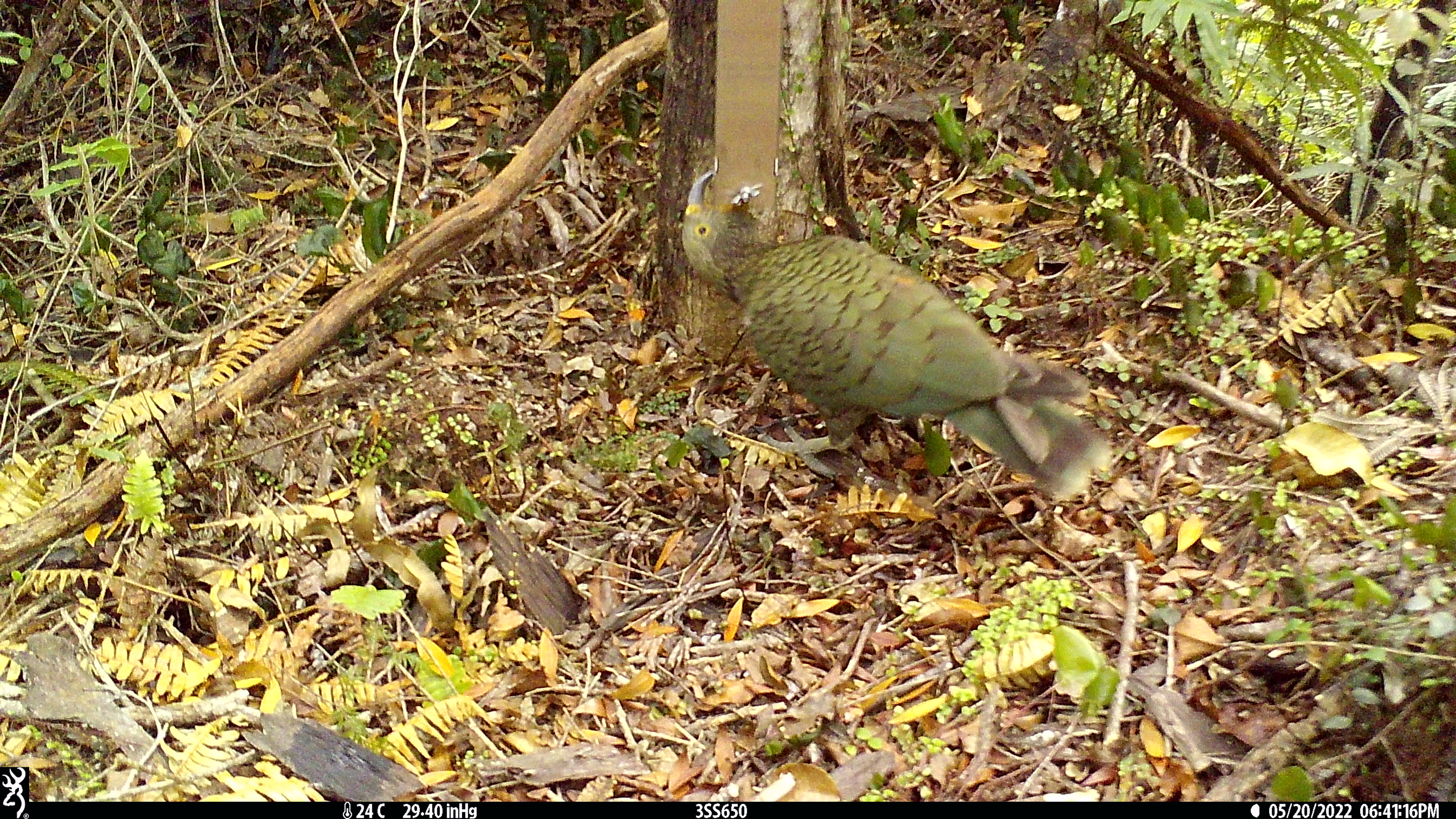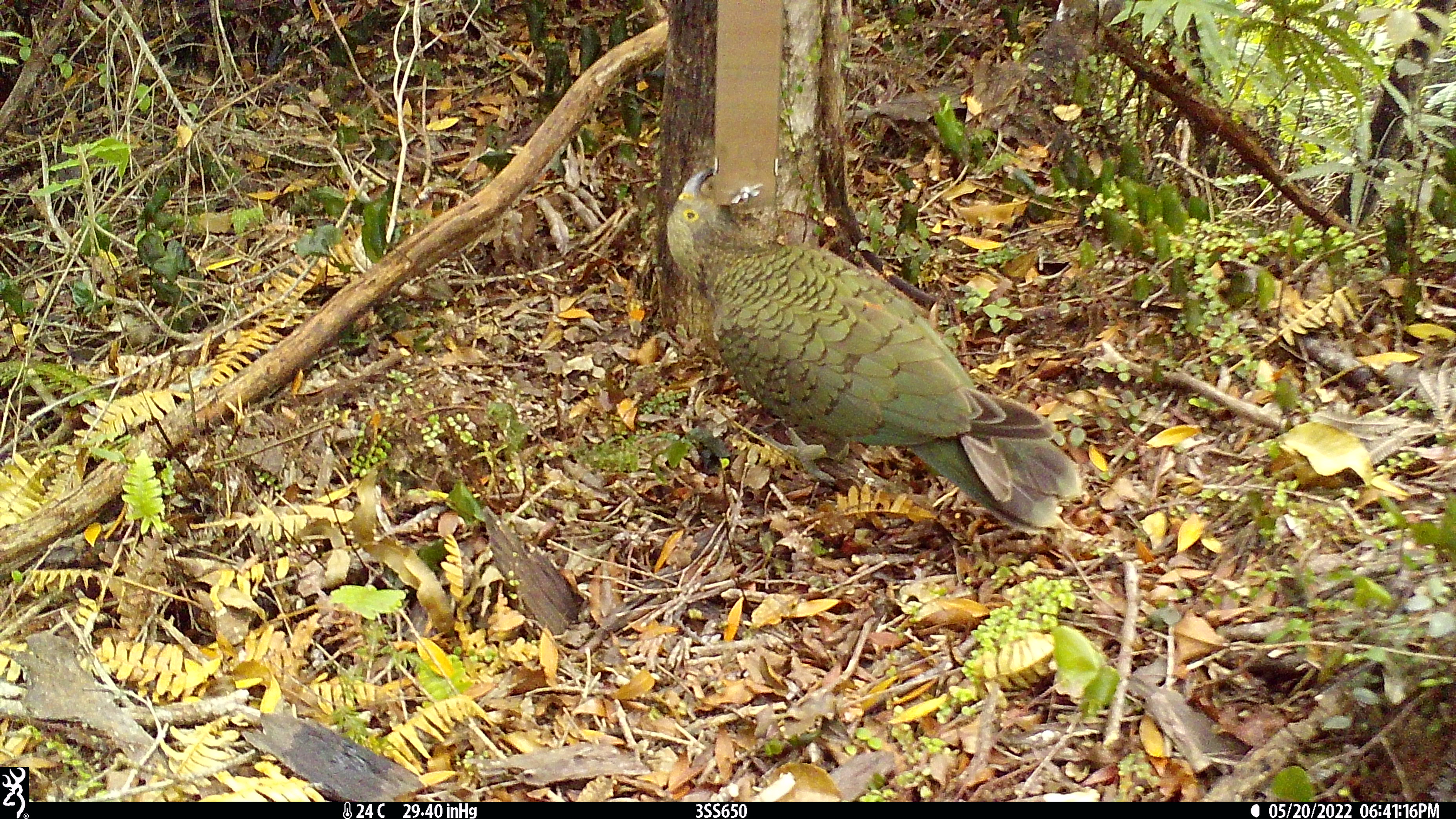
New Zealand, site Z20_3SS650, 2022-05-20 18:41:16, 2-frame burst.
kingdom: Animalia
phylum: Chordata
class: Aves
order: Psittaciformes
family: Strigopidae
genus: Nestor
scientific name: Nestor notabilis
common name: kea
Kea (Nestor notabilis).